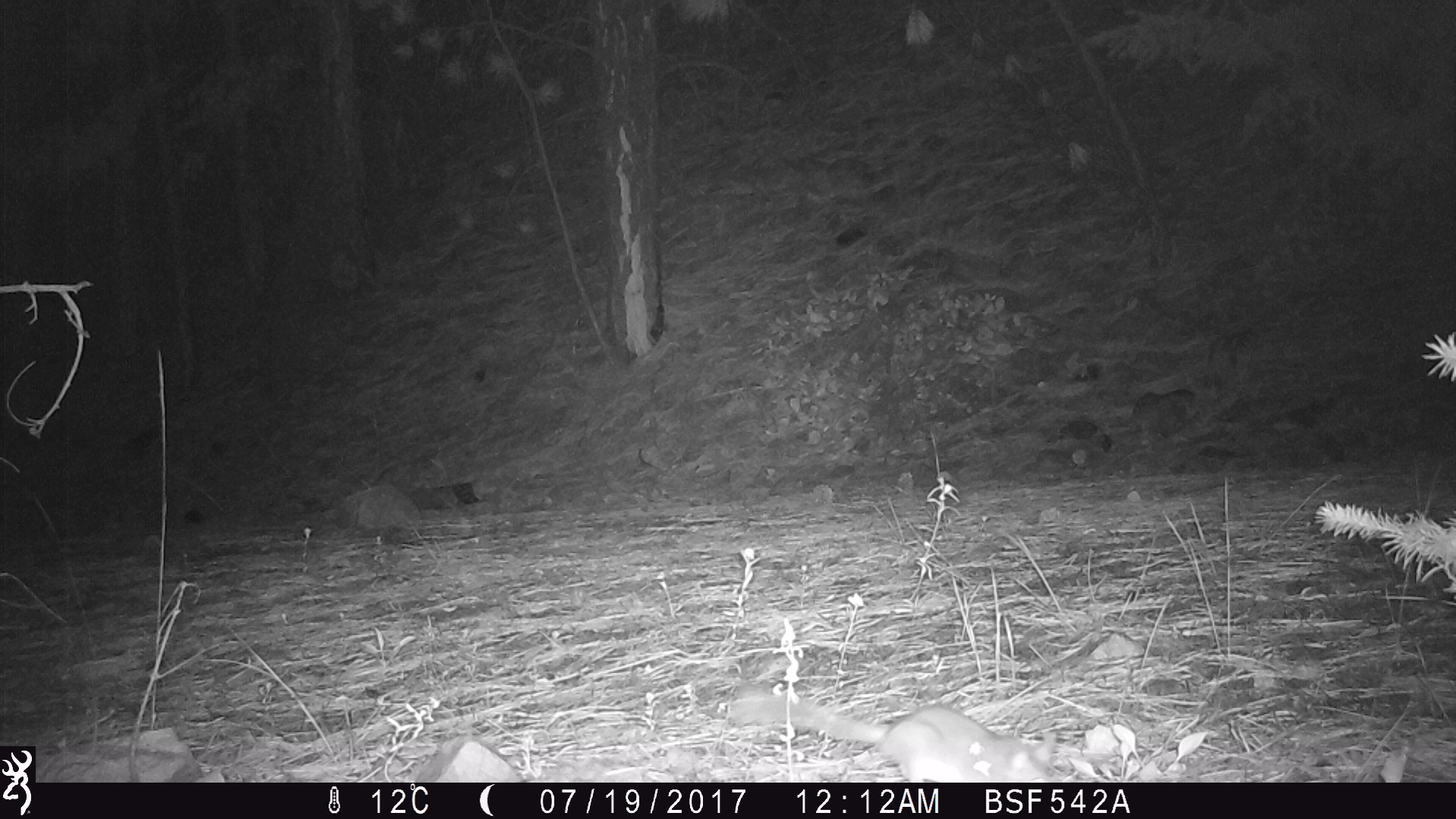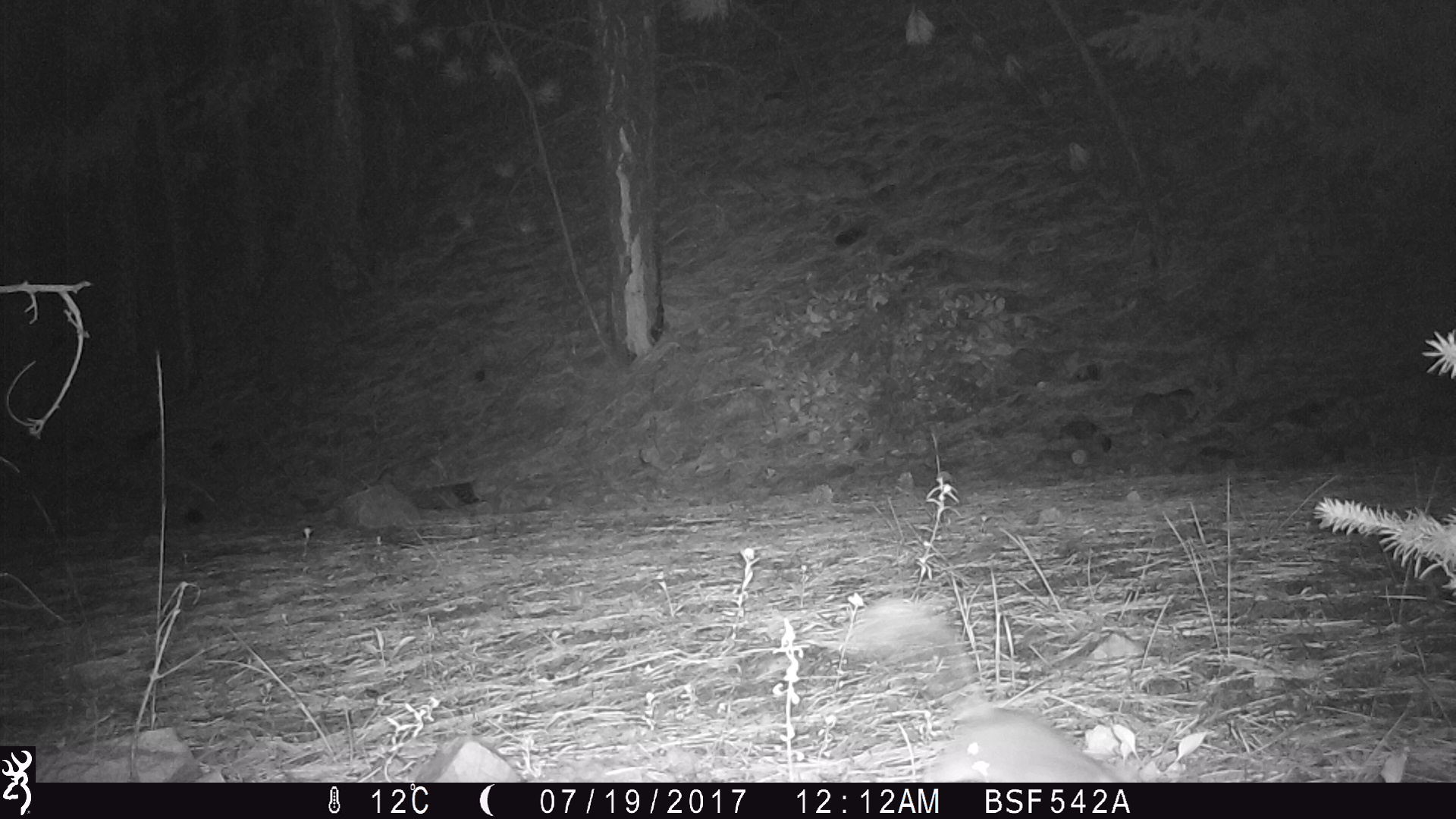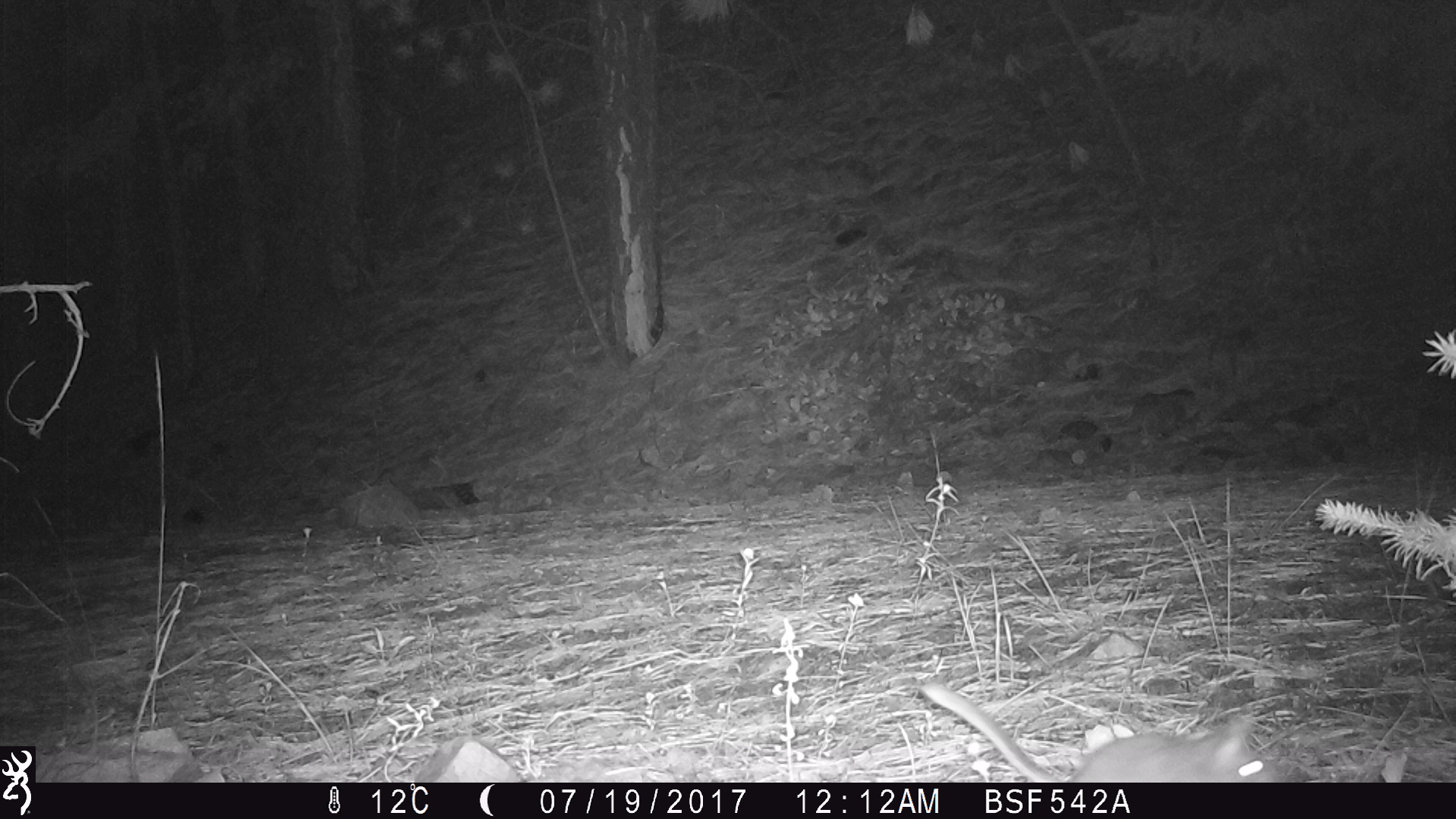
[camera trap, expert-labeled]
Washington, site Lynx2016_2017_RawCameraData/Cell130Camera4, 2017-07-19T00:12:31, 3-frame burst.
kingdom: Animalia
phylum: Chordata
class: Mammalia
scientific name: Mammalia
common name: small mammal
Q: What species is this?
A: Small mammal (Mammalia).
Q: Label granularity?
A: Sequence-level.